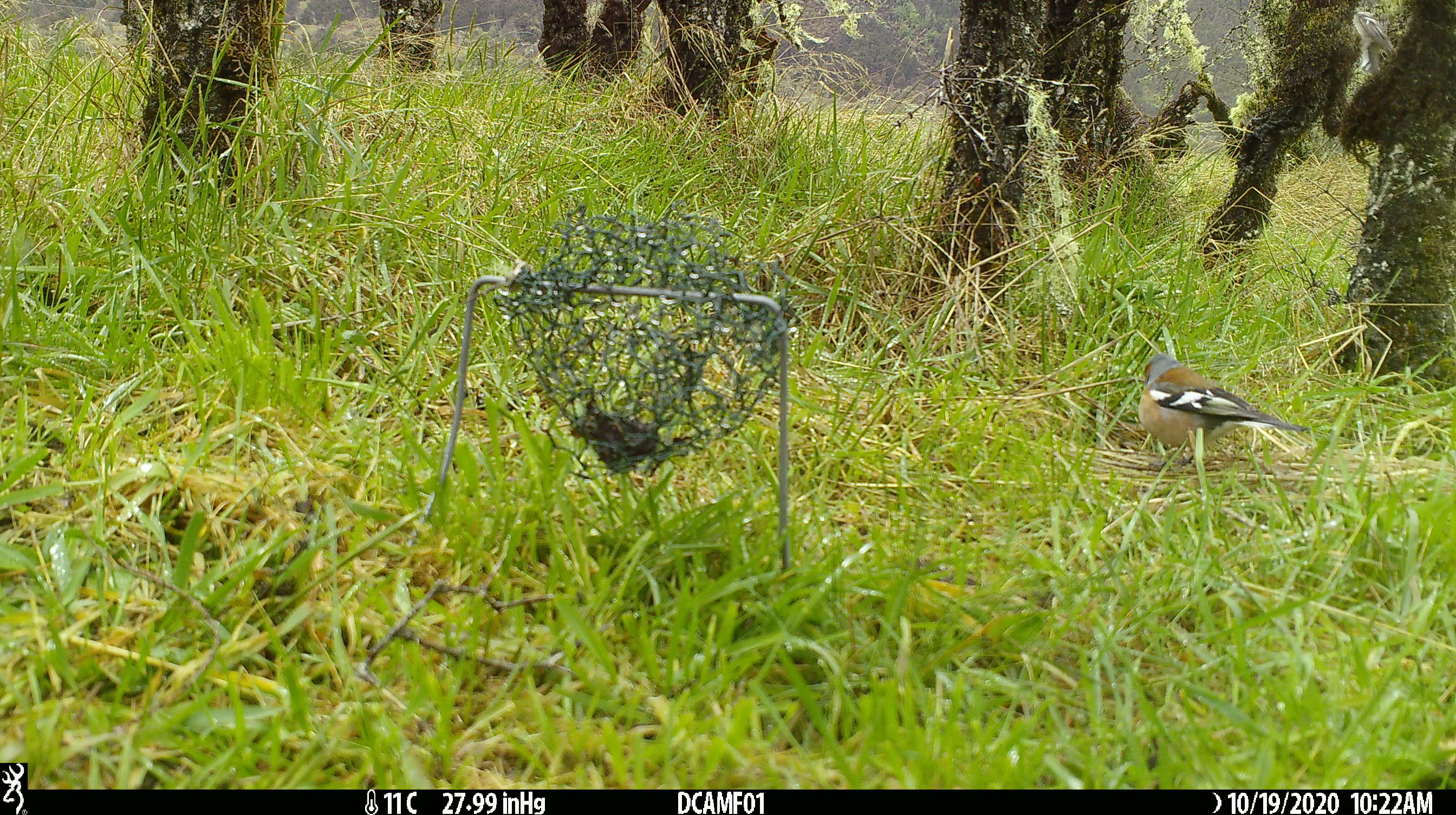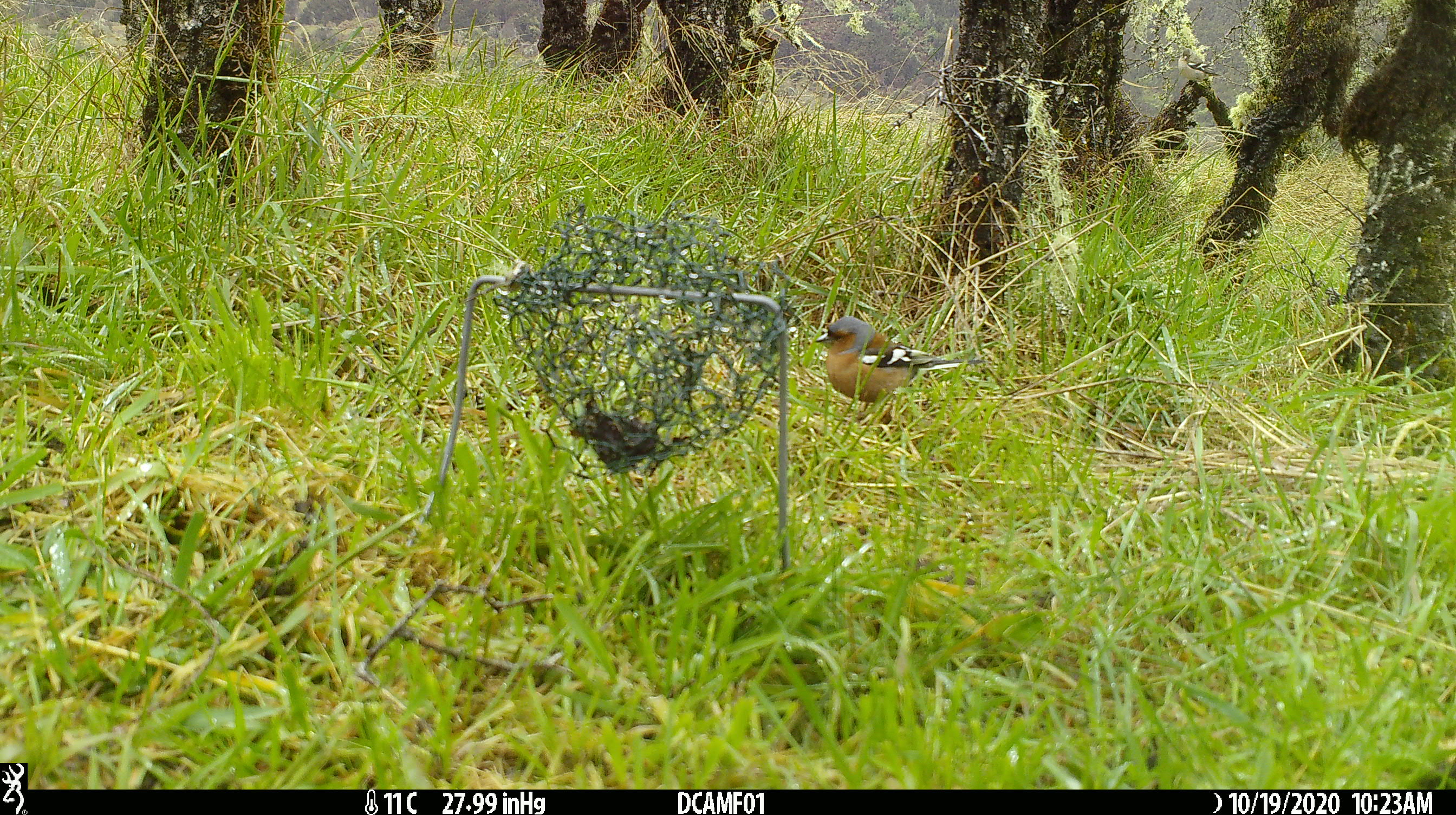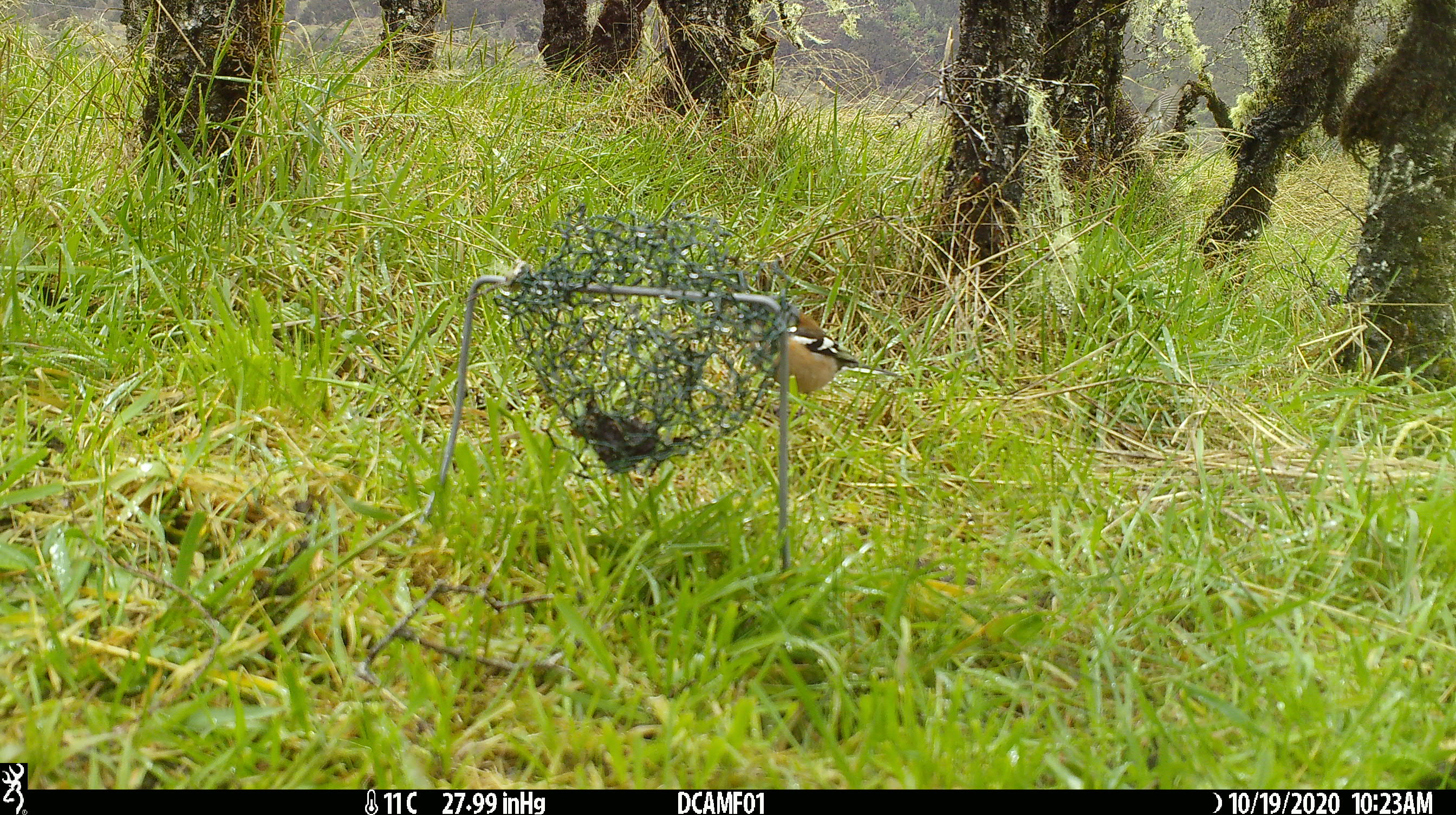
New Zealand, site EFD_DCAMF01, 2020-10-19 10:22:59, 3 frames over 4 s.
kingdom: Animalia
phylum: Chordata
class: Aves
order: Passeriformes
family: Fringillidae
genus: Fringilla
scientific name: Fringilla coelebs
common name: common chaffinch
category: chaffinch